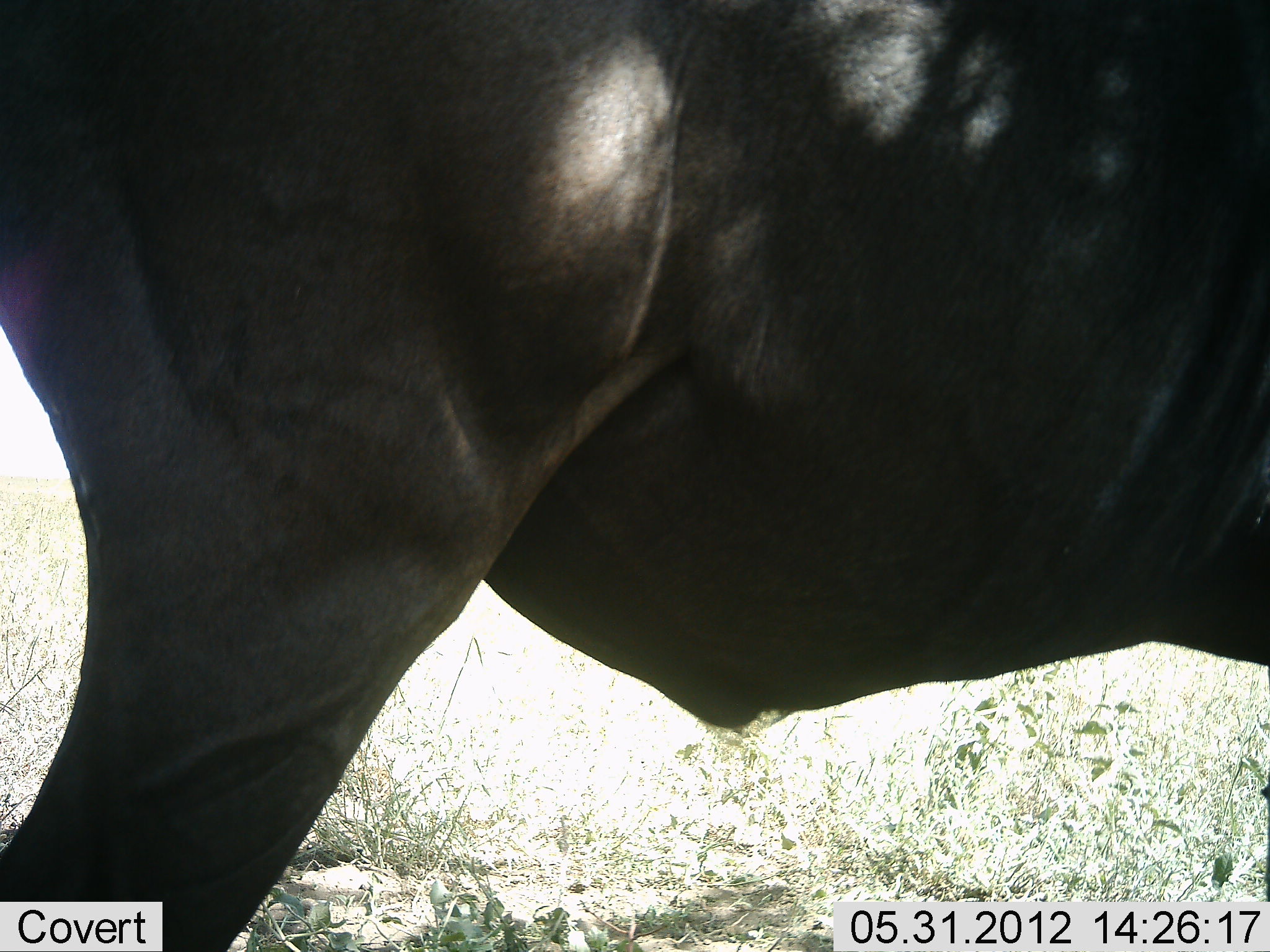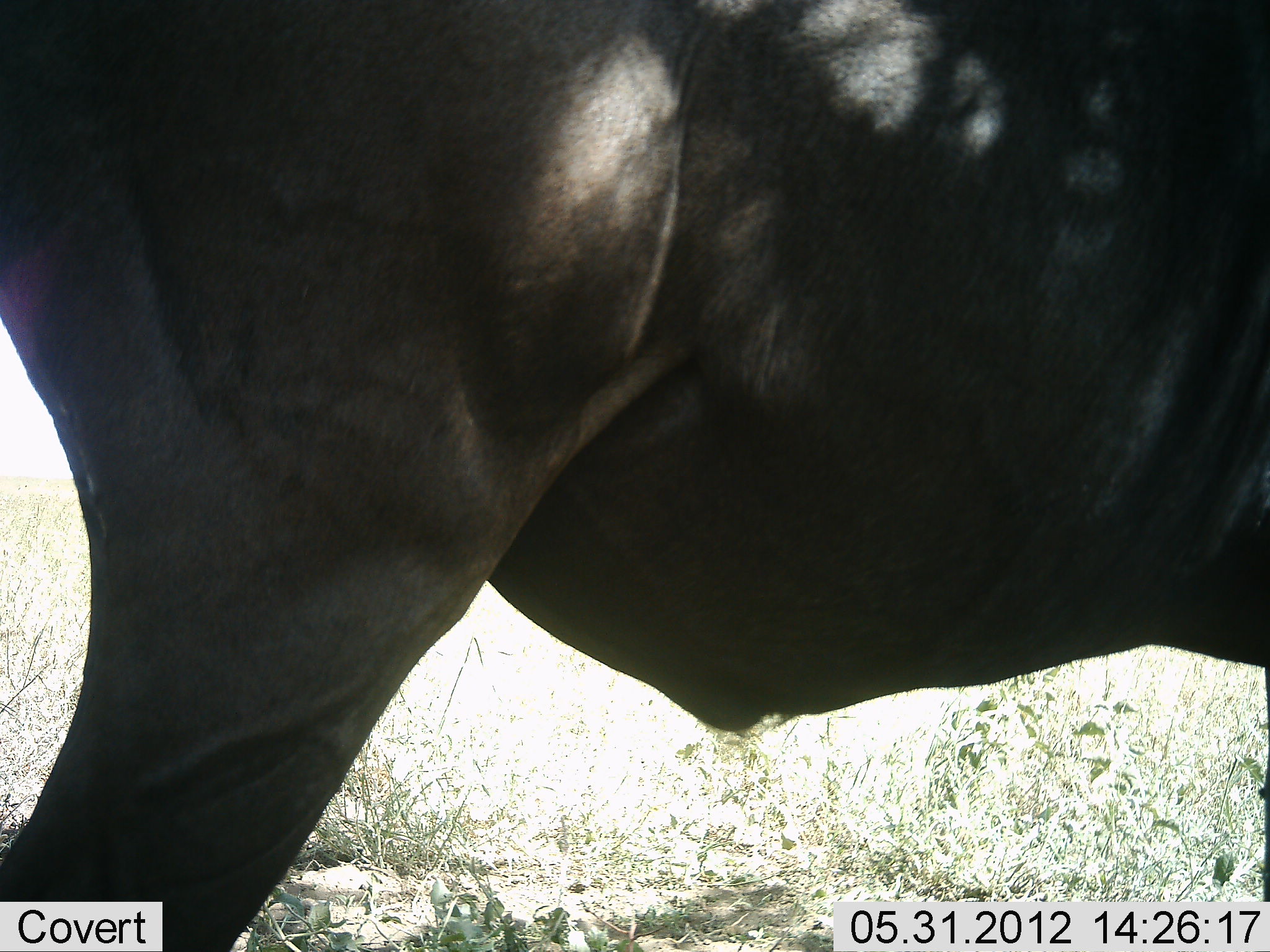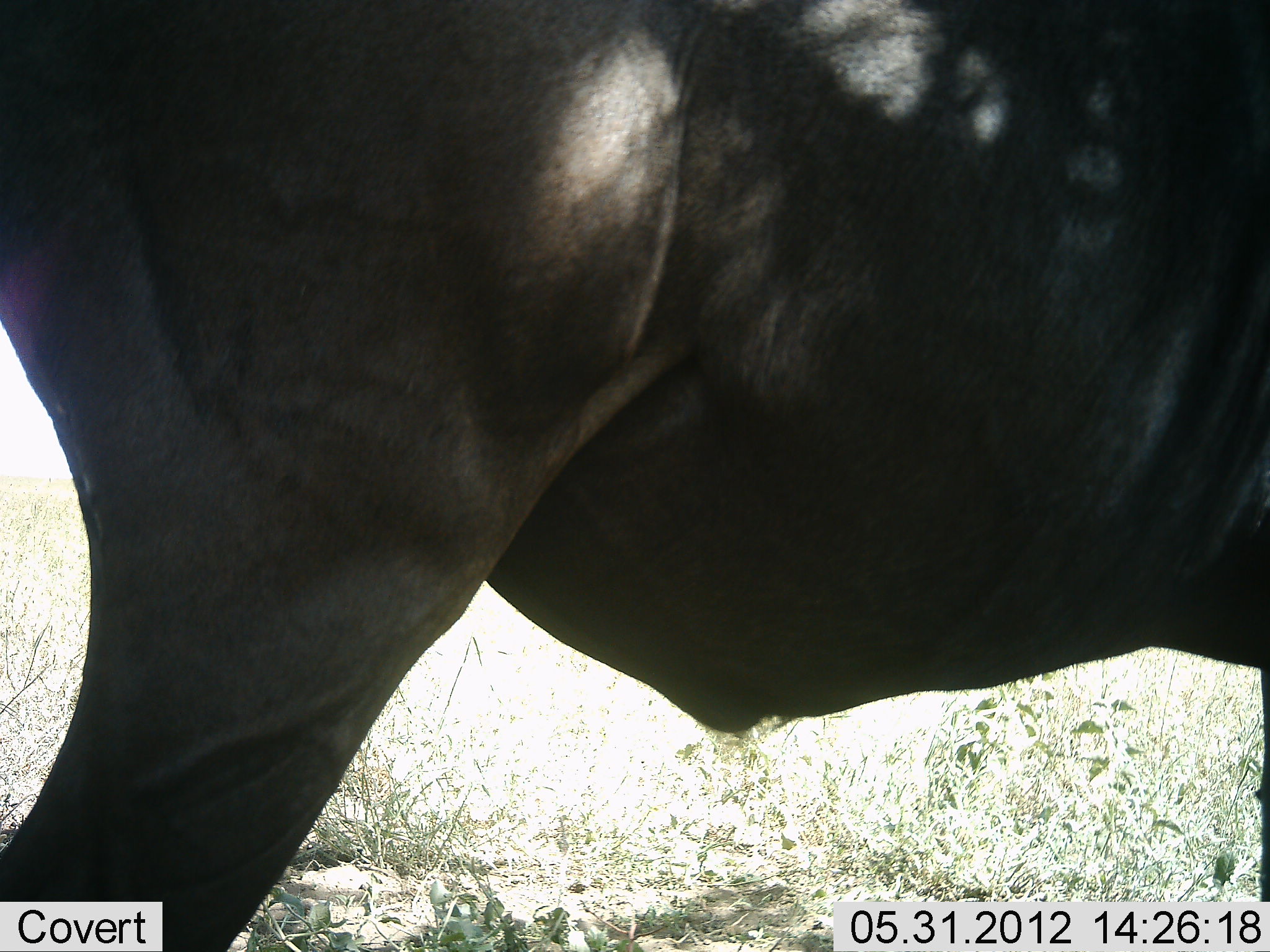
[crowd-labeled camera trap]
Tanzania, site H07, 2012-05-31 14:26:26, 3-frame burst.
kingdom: Animalia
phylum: Chordata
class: Mammalia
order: Artiodactyla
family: Bovidae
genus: Connochaetes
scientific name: Connochaetes taurinus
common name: blue wildebeest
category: wildebeest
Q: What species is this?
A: Wildebeest (blue wildebeest) (Connochaetes taurinus).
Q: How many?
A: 1.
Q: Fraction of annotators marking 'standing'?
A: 100%.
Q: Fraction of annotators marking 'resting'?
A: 0%.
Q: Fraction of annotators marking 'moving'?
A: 0%.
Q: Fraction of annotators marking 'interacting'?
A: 0%.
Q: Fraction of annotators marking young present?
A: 0%.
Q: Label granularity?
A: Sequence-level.